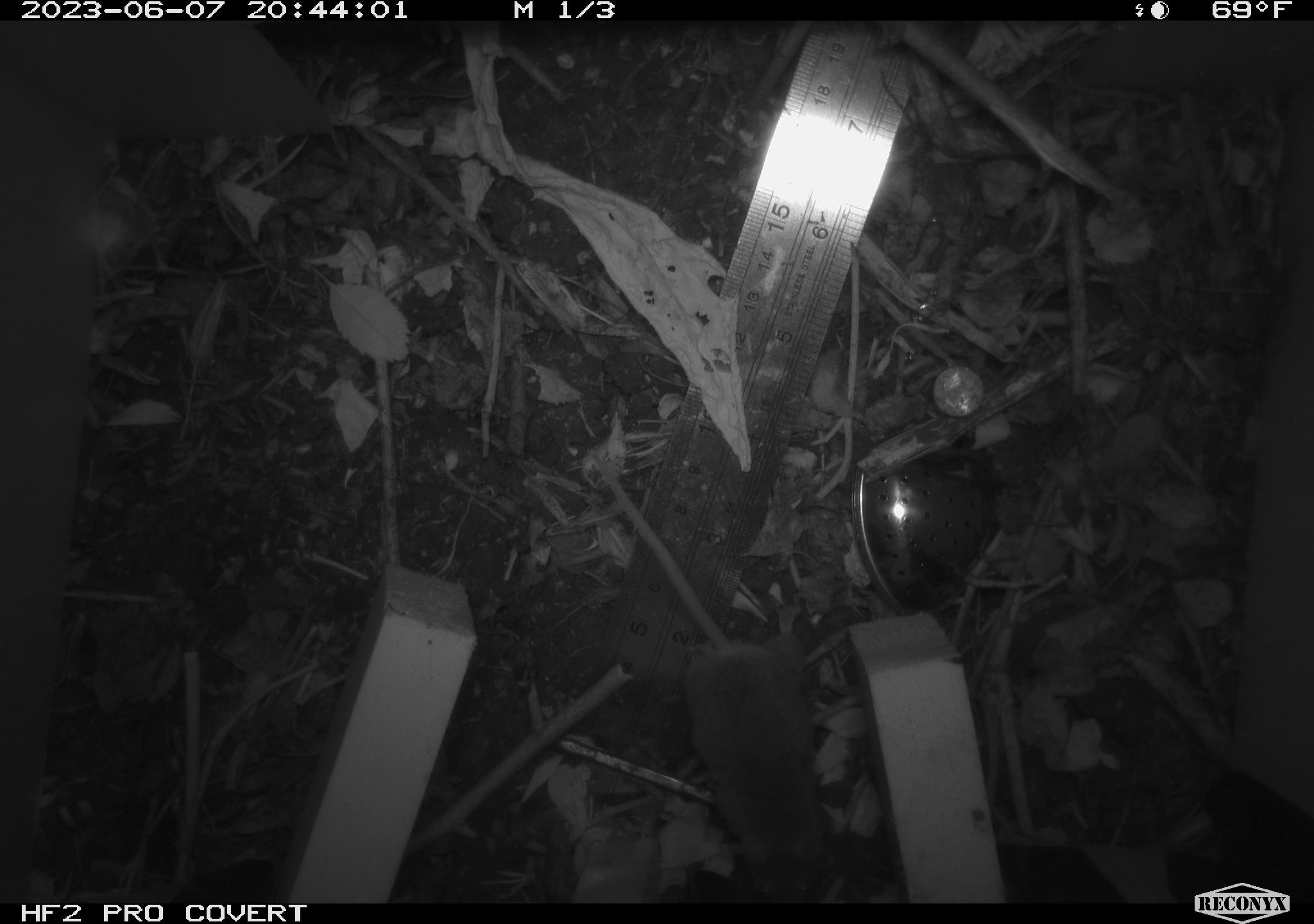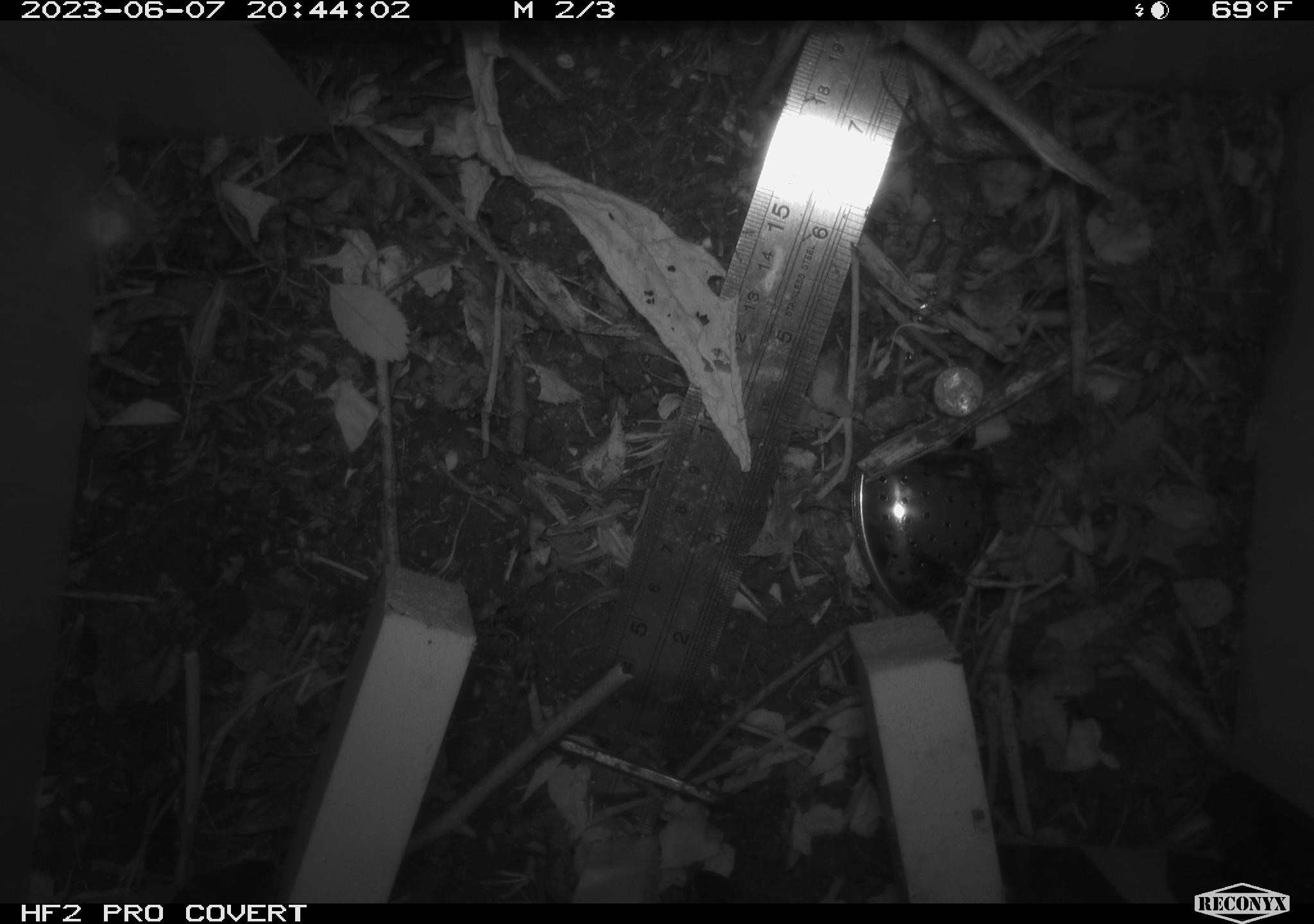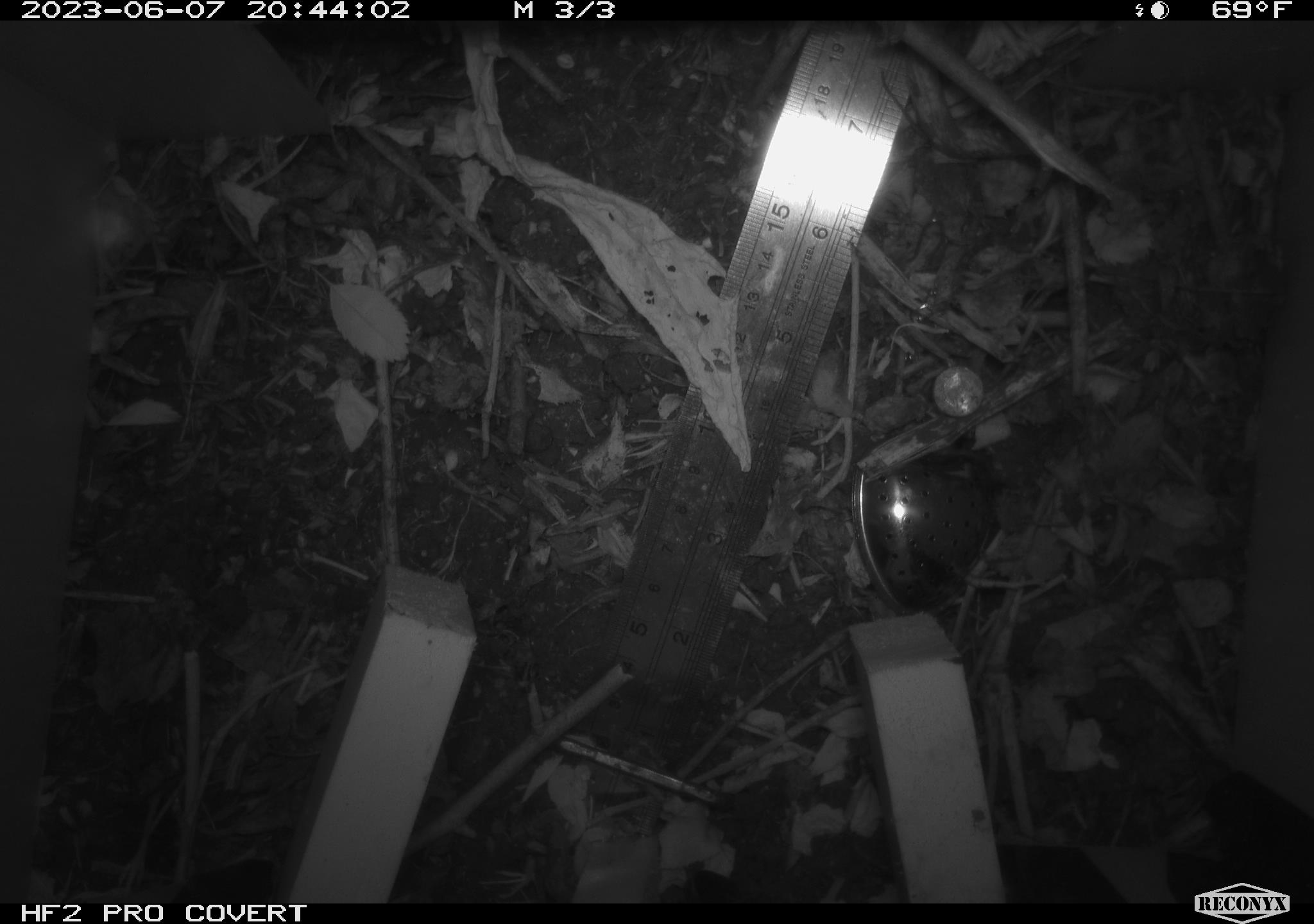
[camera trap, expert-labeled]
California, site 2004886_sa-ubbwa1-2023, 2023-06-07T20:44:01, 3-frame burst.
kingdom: Animalia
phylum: Chordata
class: Mammalia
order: Rodentia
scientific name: Rodentia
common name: rodent